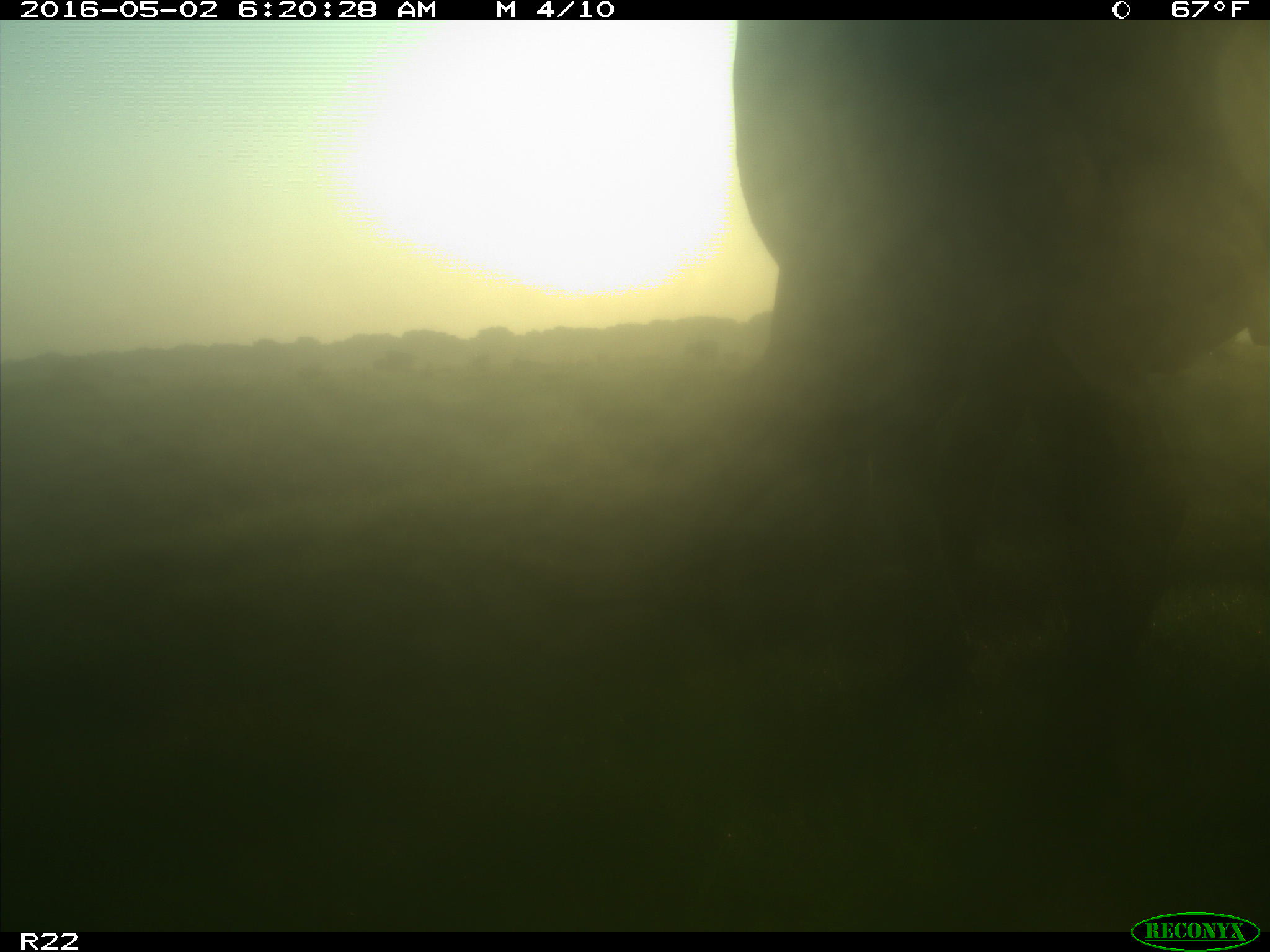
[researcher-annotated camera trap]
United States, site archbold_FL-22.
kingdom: Animalia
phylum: Chordata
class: Mammalia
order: Artiodactyla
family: Bovidae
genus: Bos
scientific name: Bos taurus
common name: domestic cow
Bos taurus (domestic cow).